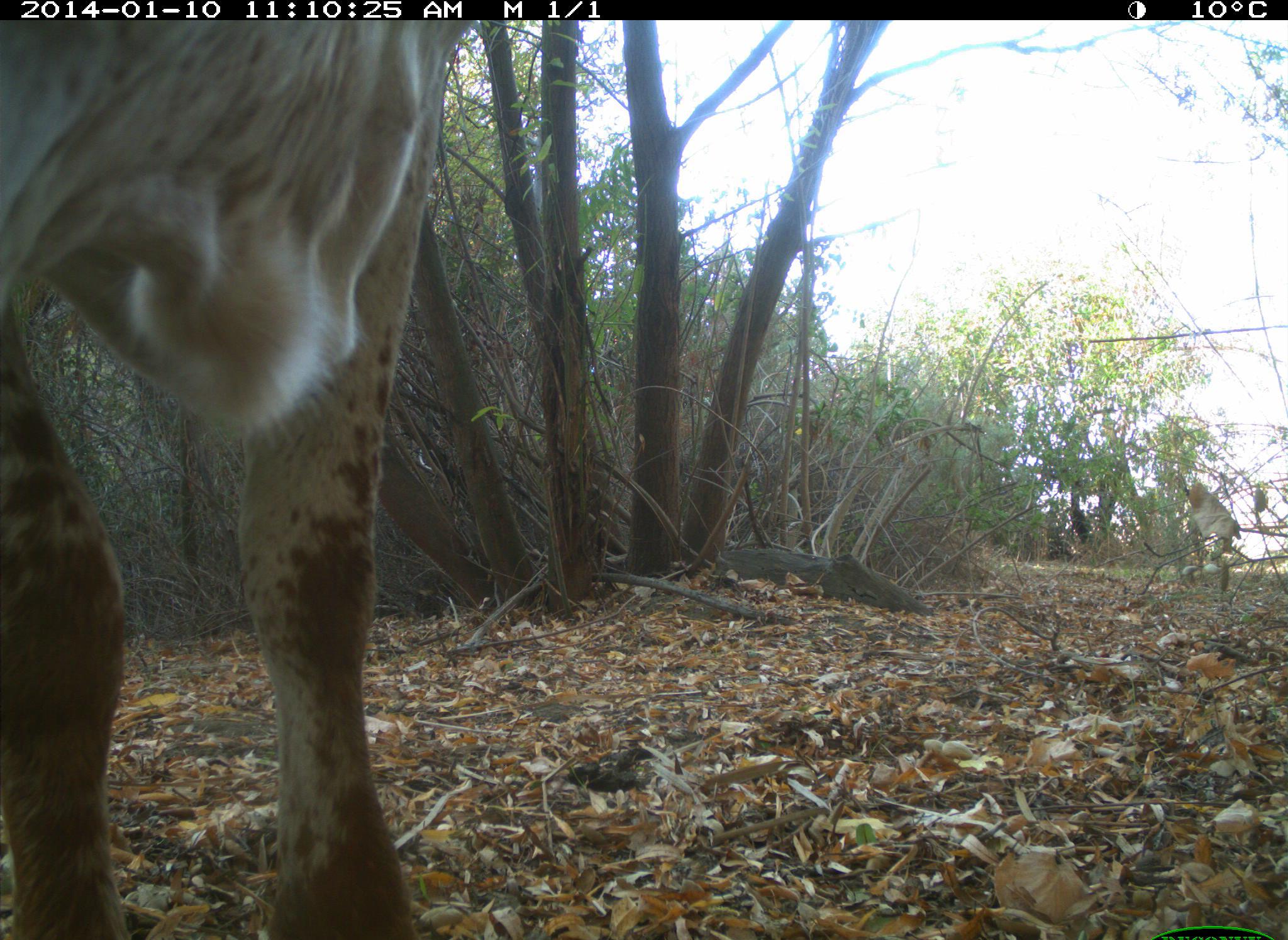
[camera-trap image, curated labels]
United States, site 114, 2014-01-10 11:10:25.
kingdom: Animalia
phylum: Chordata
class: Mammalia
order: Artiodactyla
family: Bovidae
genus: Bos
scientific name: Bos taurus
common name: cow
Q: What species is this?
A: Cow (Bos taurus).